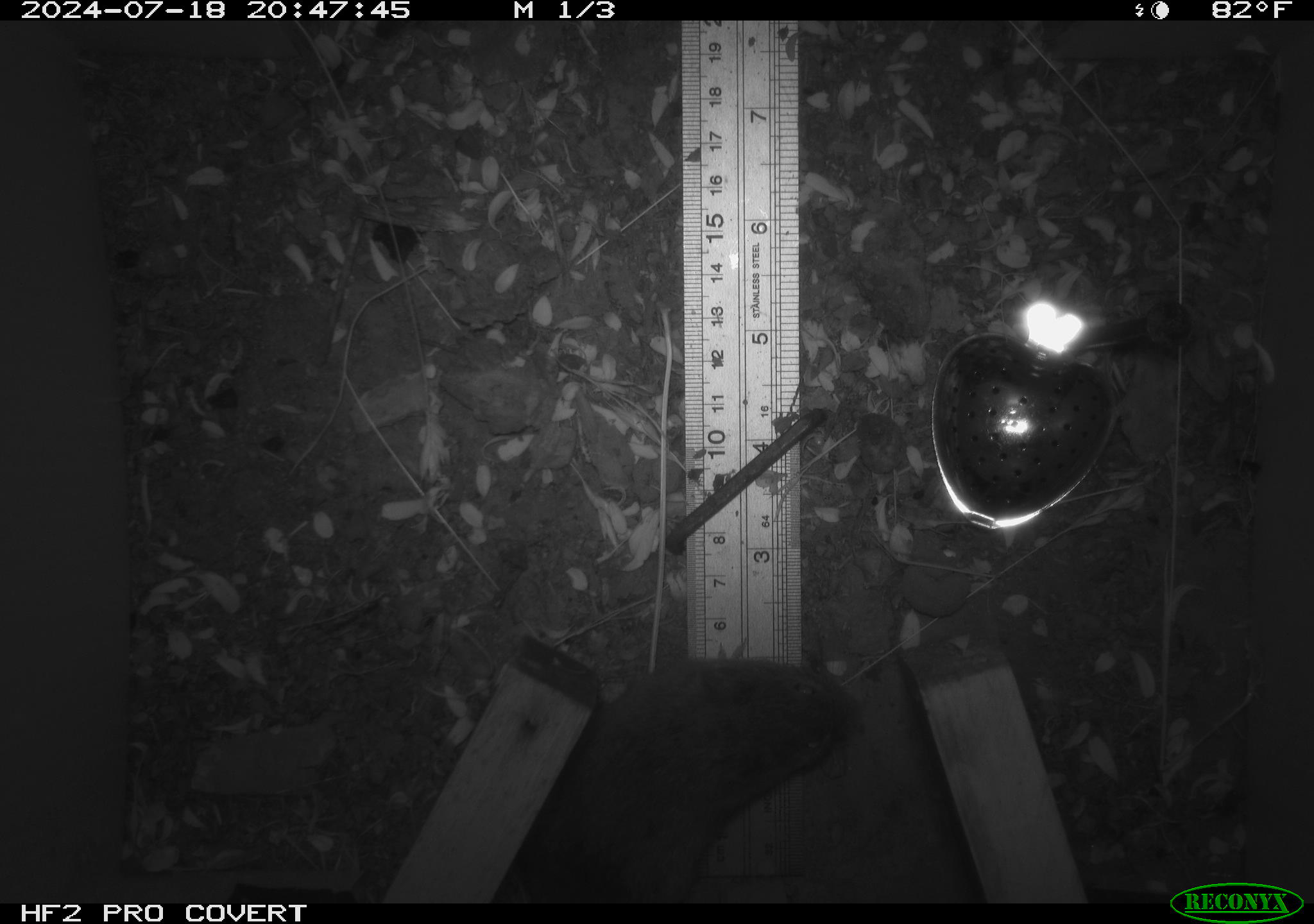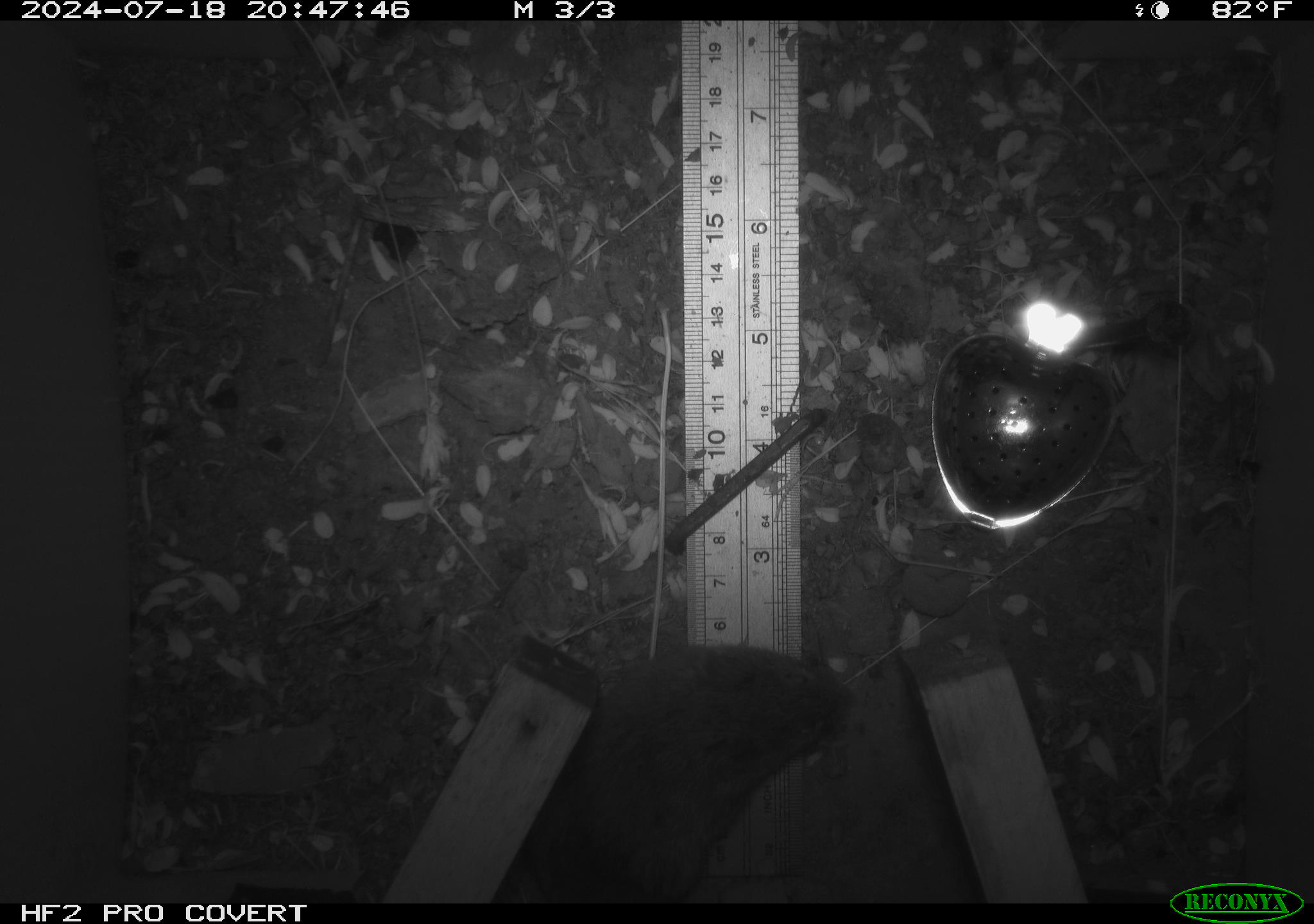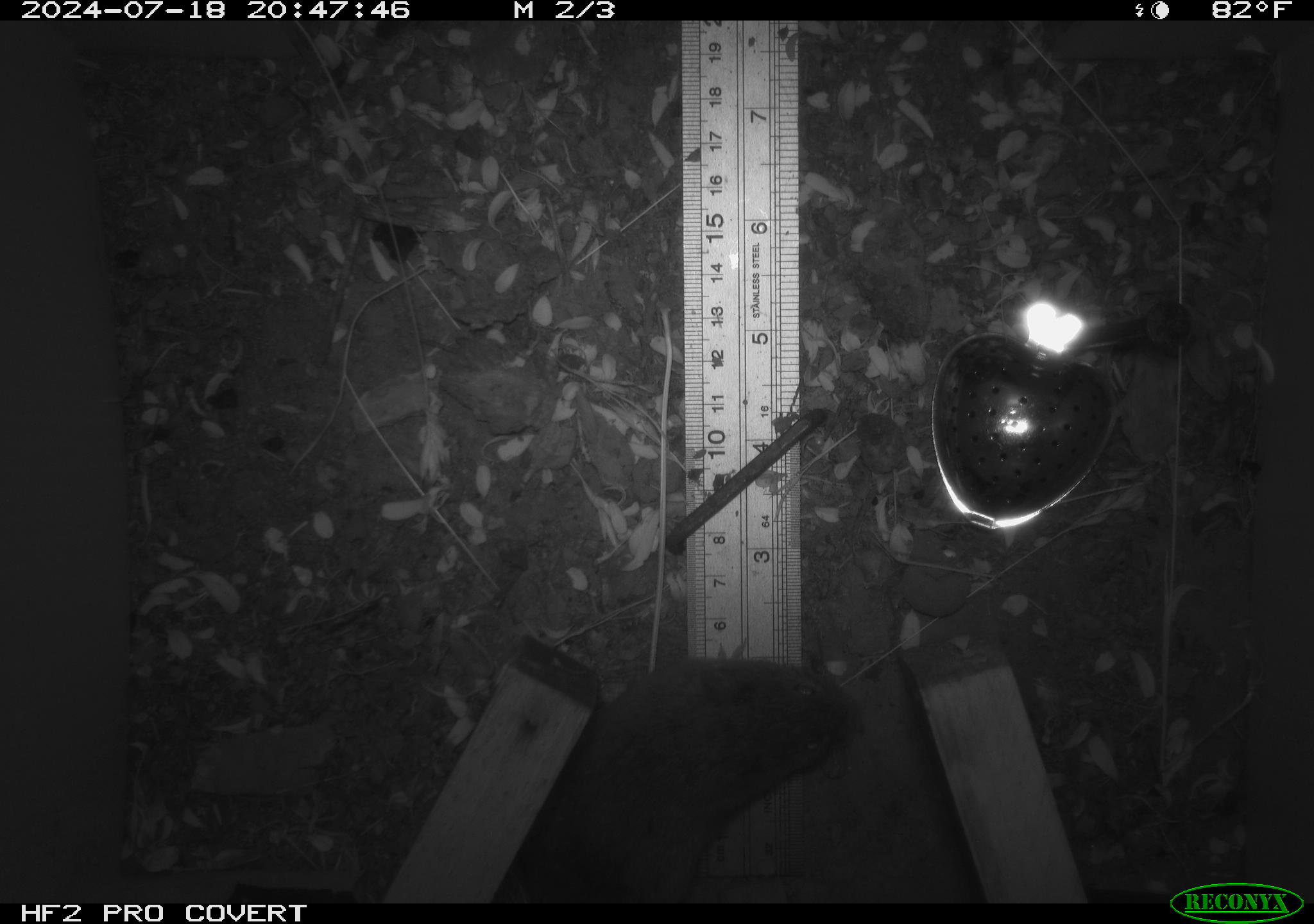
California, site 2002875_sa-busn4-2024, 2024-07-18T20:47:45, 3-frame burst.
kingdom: Animalia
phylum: Chordata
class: Mammalia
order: Rodentia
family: Cricetidae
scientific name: Arvicolinae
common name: voles, lemmings, and muskrats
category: arvicolinae subfamily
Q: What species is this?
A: Arvicolinae subfamily (voles, lemmings, and muskrats) (Arvicolinae).